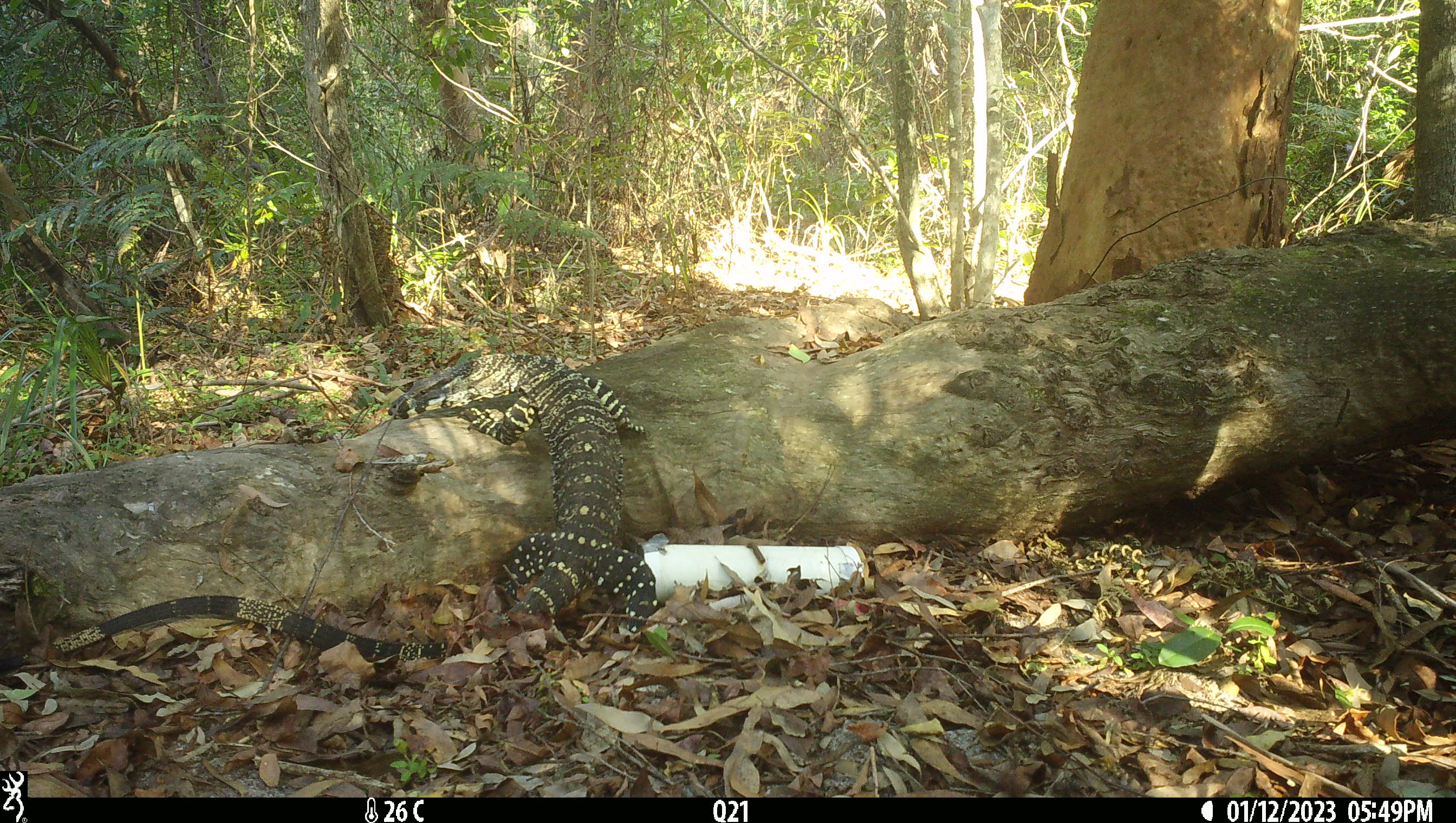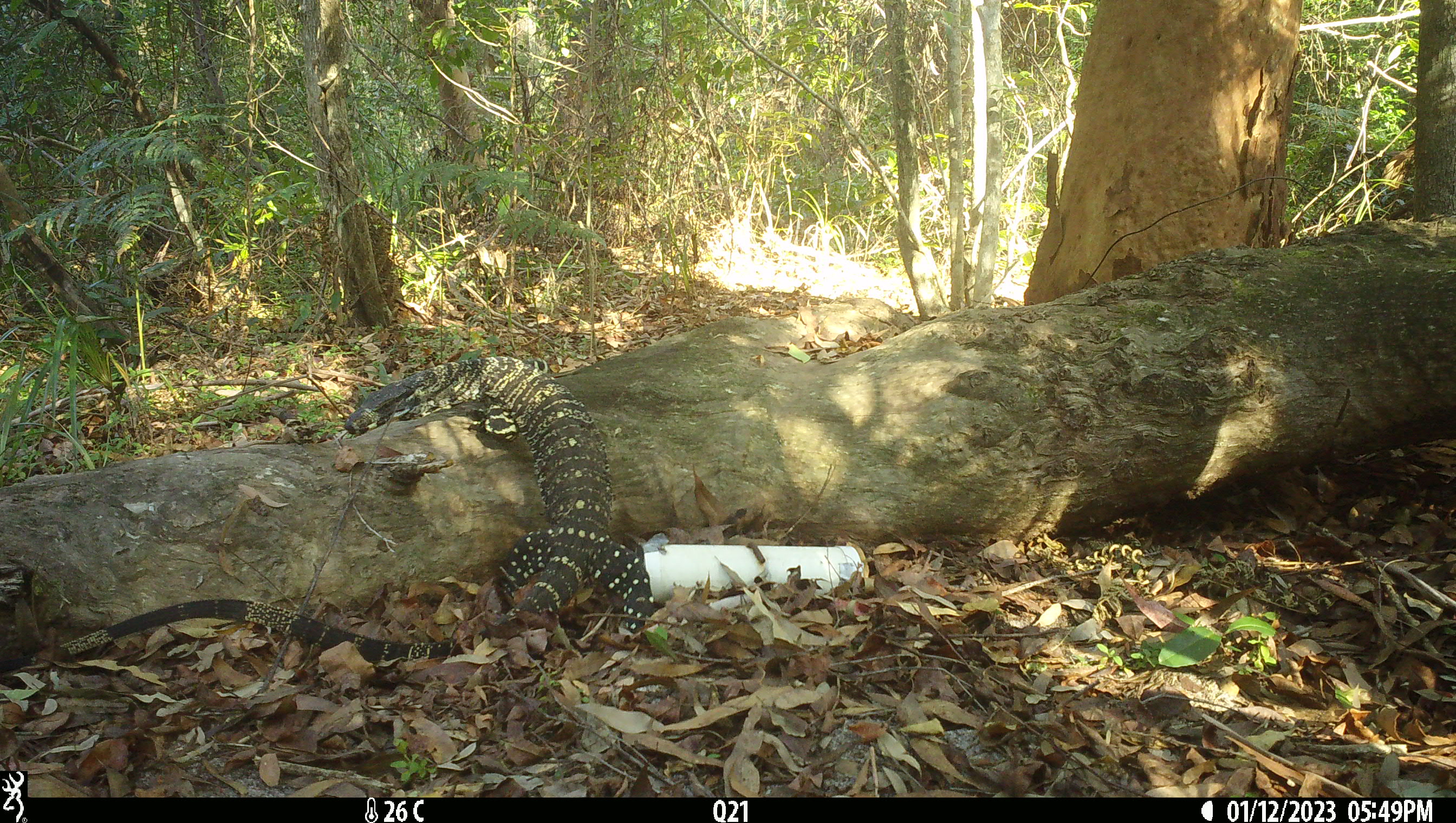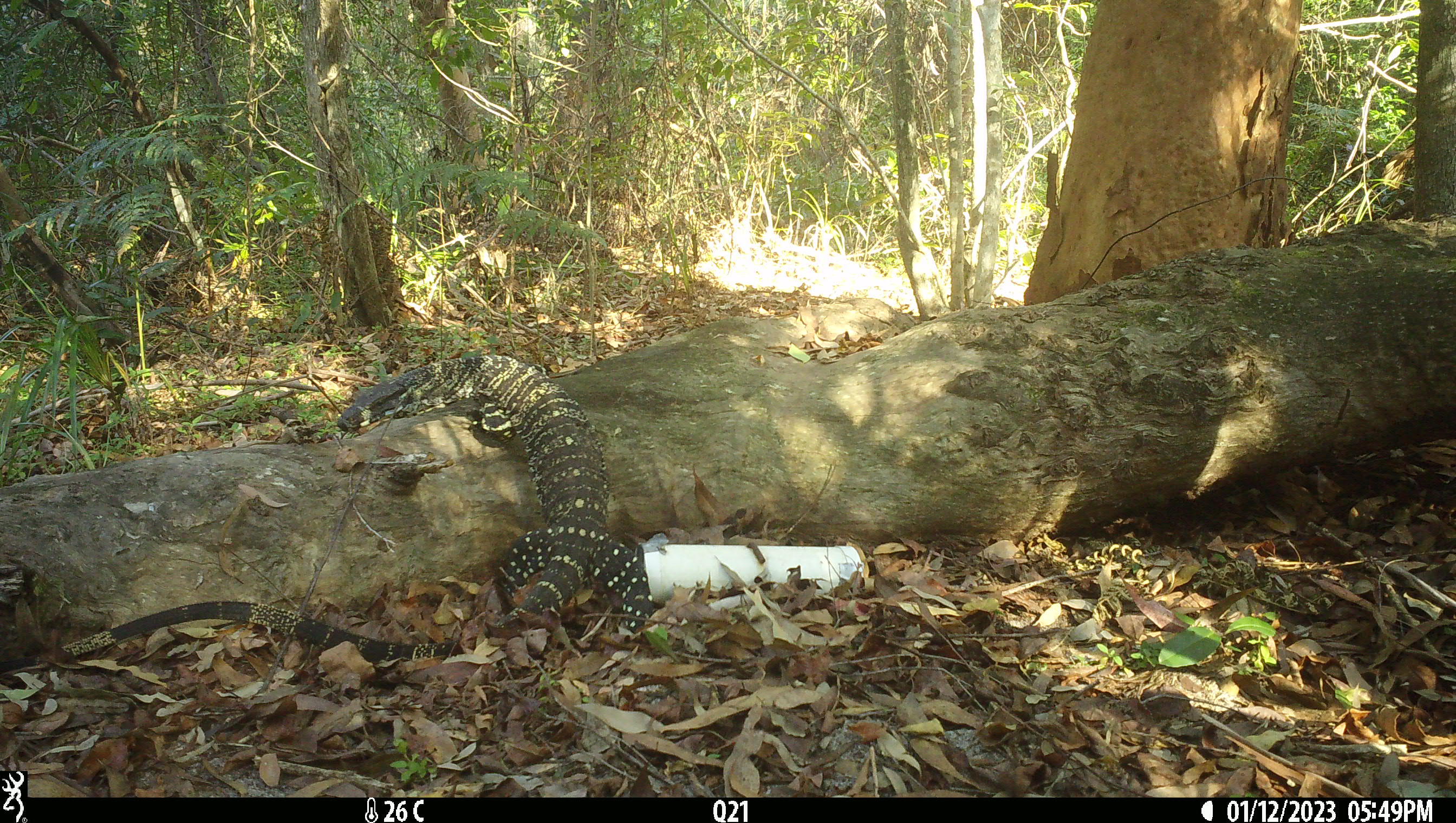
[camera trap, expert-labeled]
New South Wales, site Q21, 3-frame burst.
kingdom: Animalia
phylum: Chordata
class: Reptilia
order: Squamata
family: Varanidae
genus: Varanus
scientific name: Varanus varius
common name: lace monitor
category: goanna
Goanna (lace monitor) (Varanus varius).